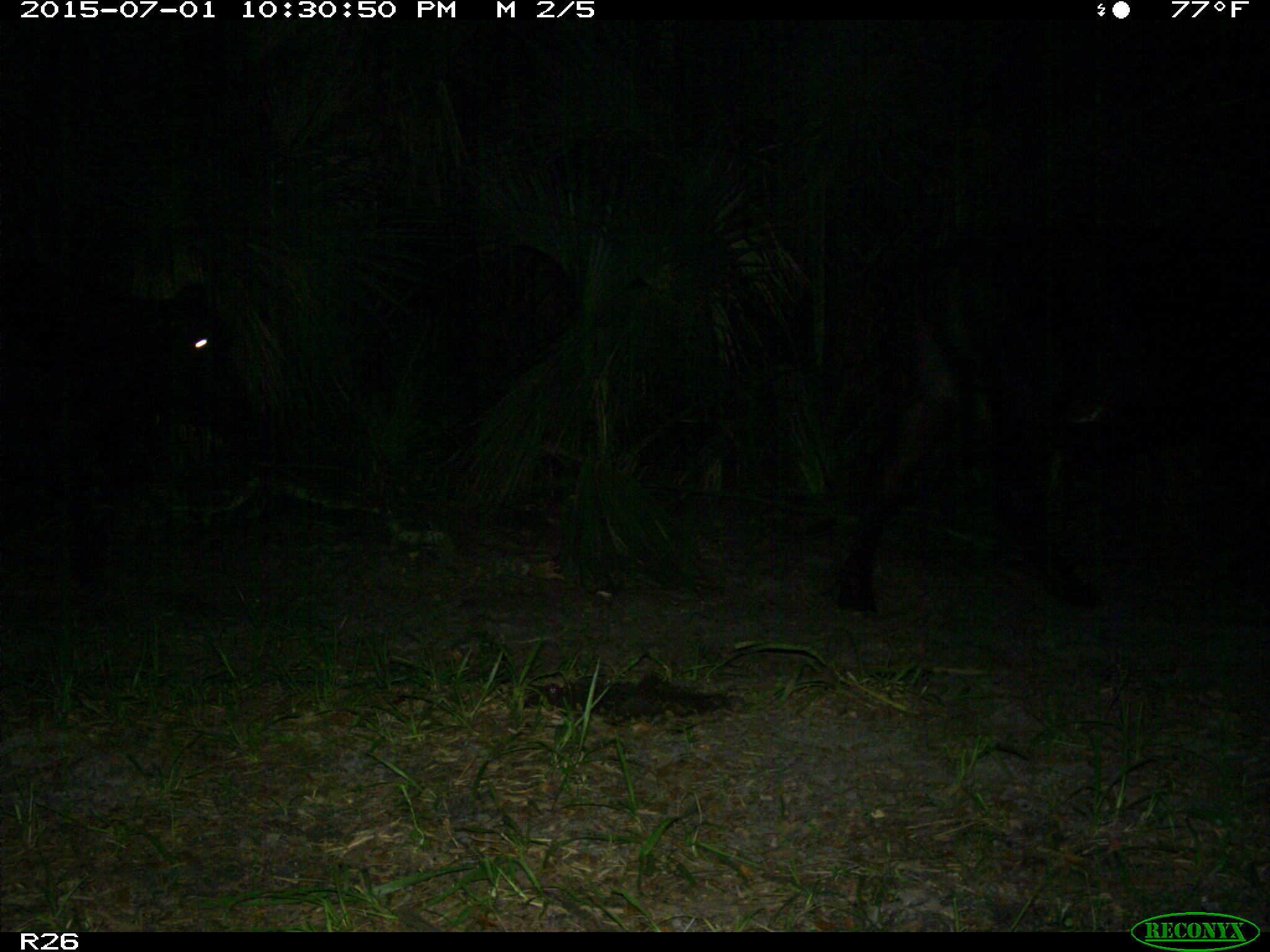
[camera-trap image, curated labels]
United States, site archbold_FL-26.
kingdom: Animalia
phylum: Chordata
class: Mammalia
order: Artiodactyla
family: Bovidae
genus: Bos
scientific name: Bos taurus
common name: domestic cow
Bos taurus (domestic cow).